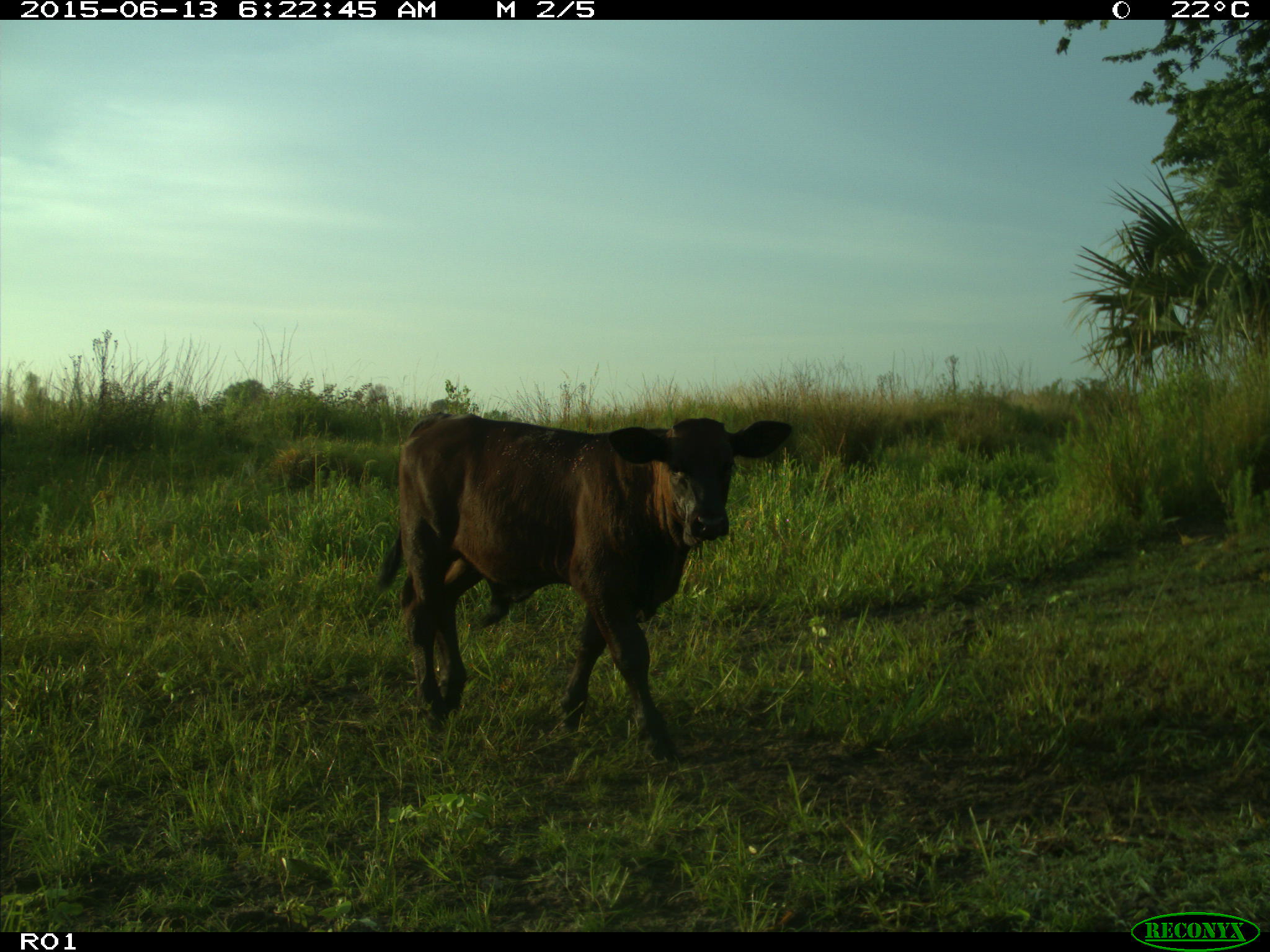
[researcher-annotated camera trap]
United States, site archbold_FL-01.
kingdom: Animalia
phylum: Chordata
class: Mammalia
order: Artiodactyla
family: Bovidae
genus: Bos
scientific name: Bos taurus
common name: domestic cow